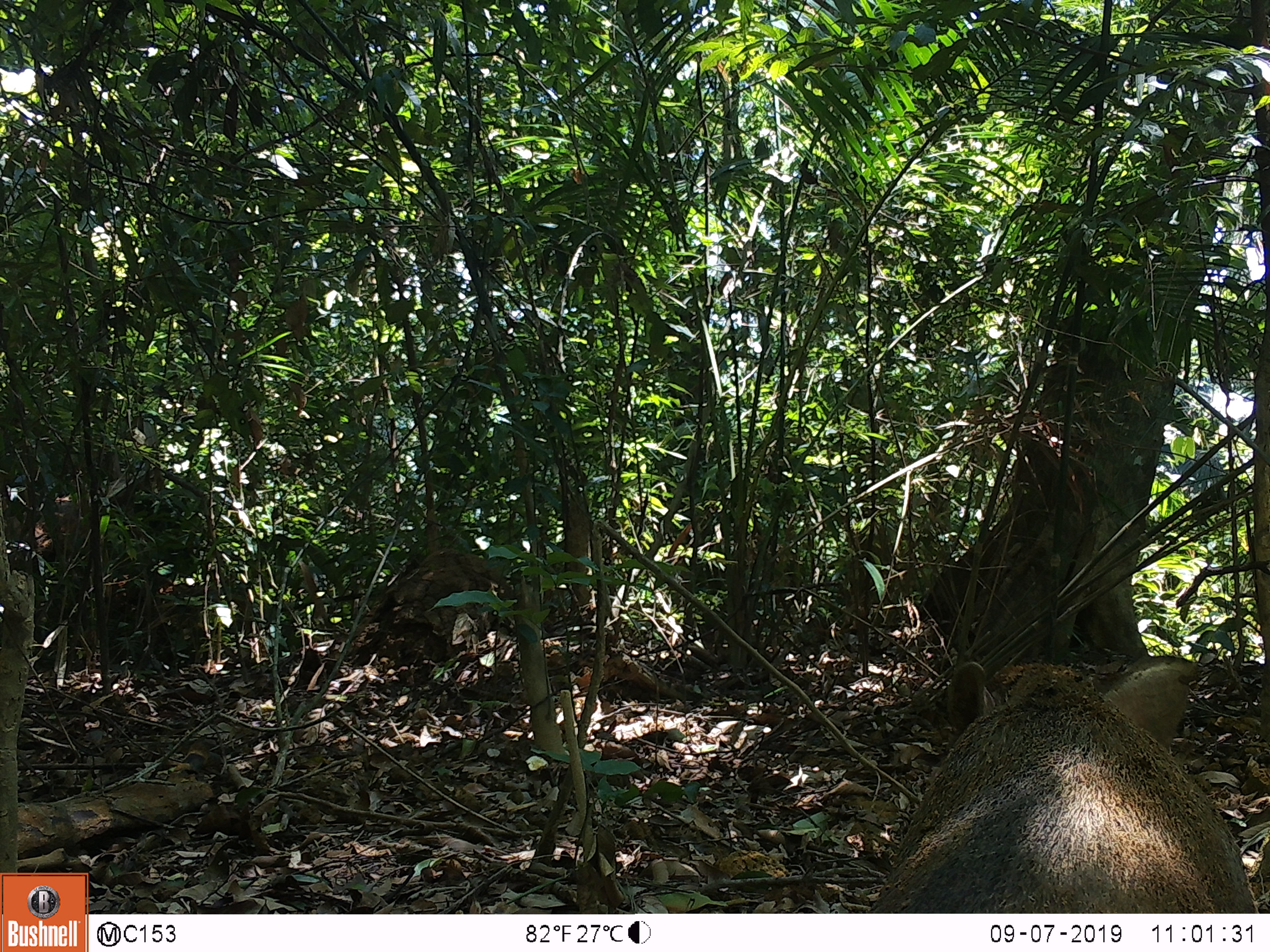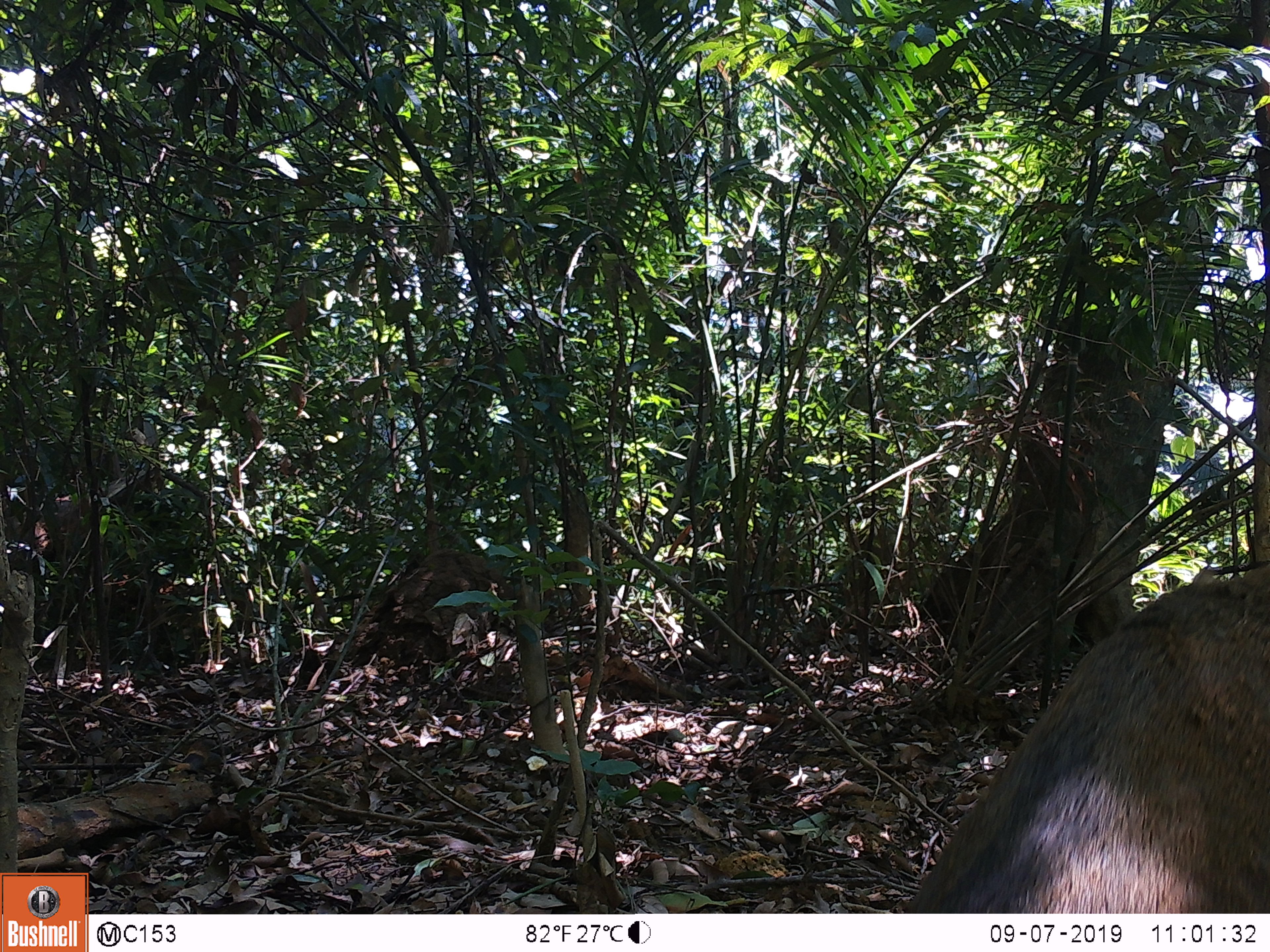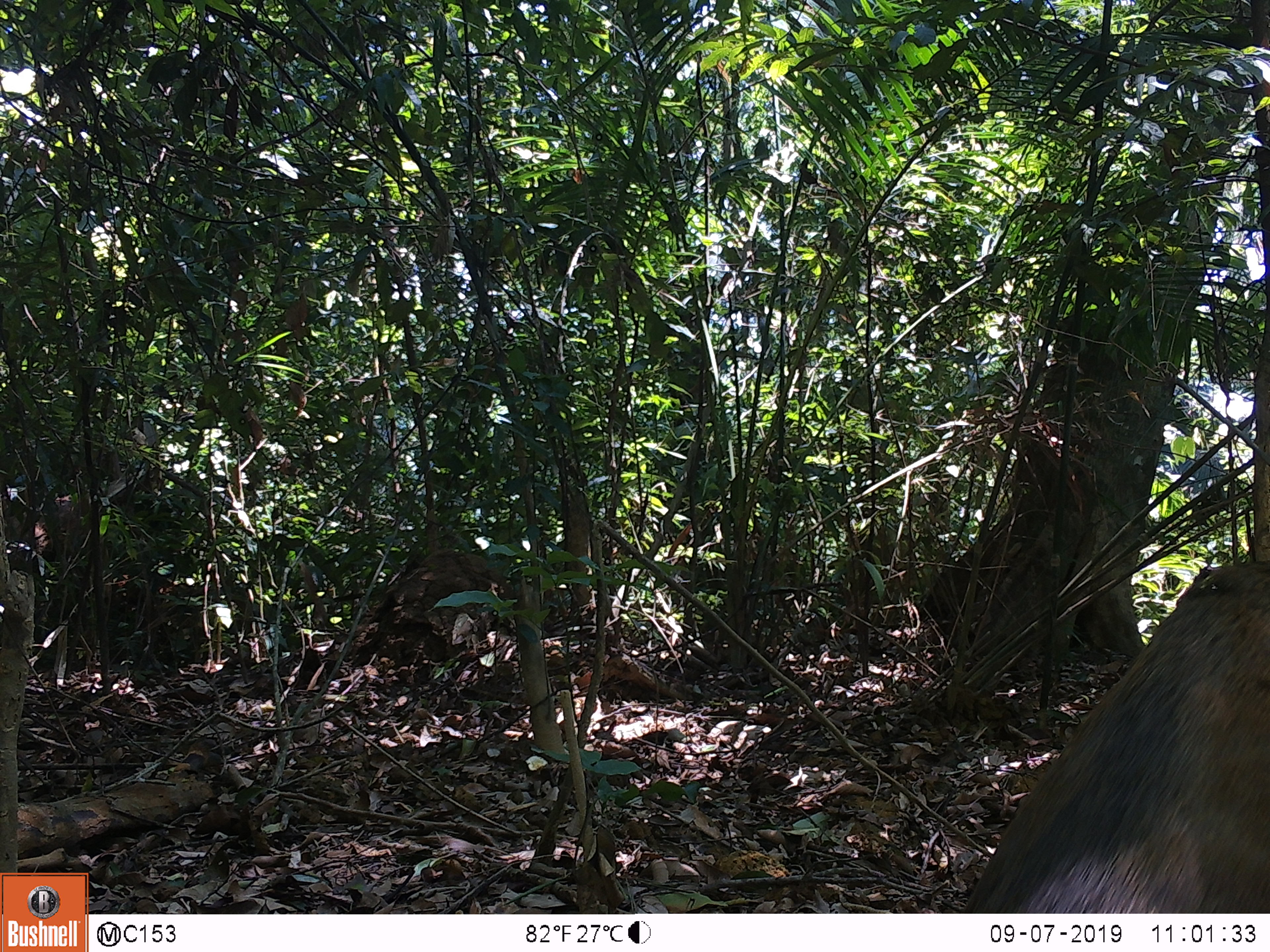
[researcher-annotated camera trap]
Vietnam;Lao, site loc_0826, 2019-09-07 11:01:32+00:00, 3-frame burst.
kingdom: Animalia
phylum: Chordata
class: Mammalia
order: Artiodactyla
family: Suidae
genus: Sus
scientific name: Sus scrofa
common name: eurasian wild pig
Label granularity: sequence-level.